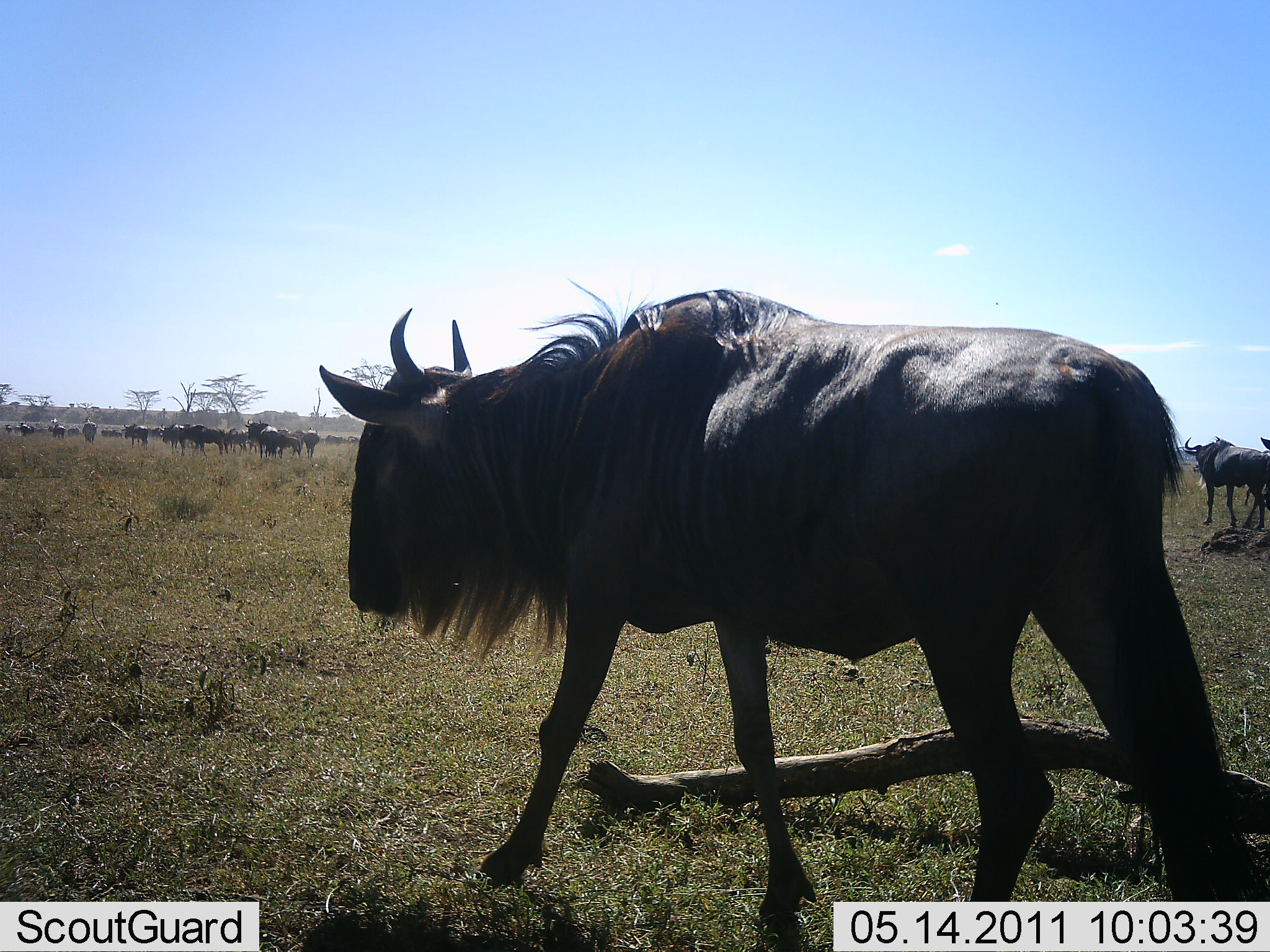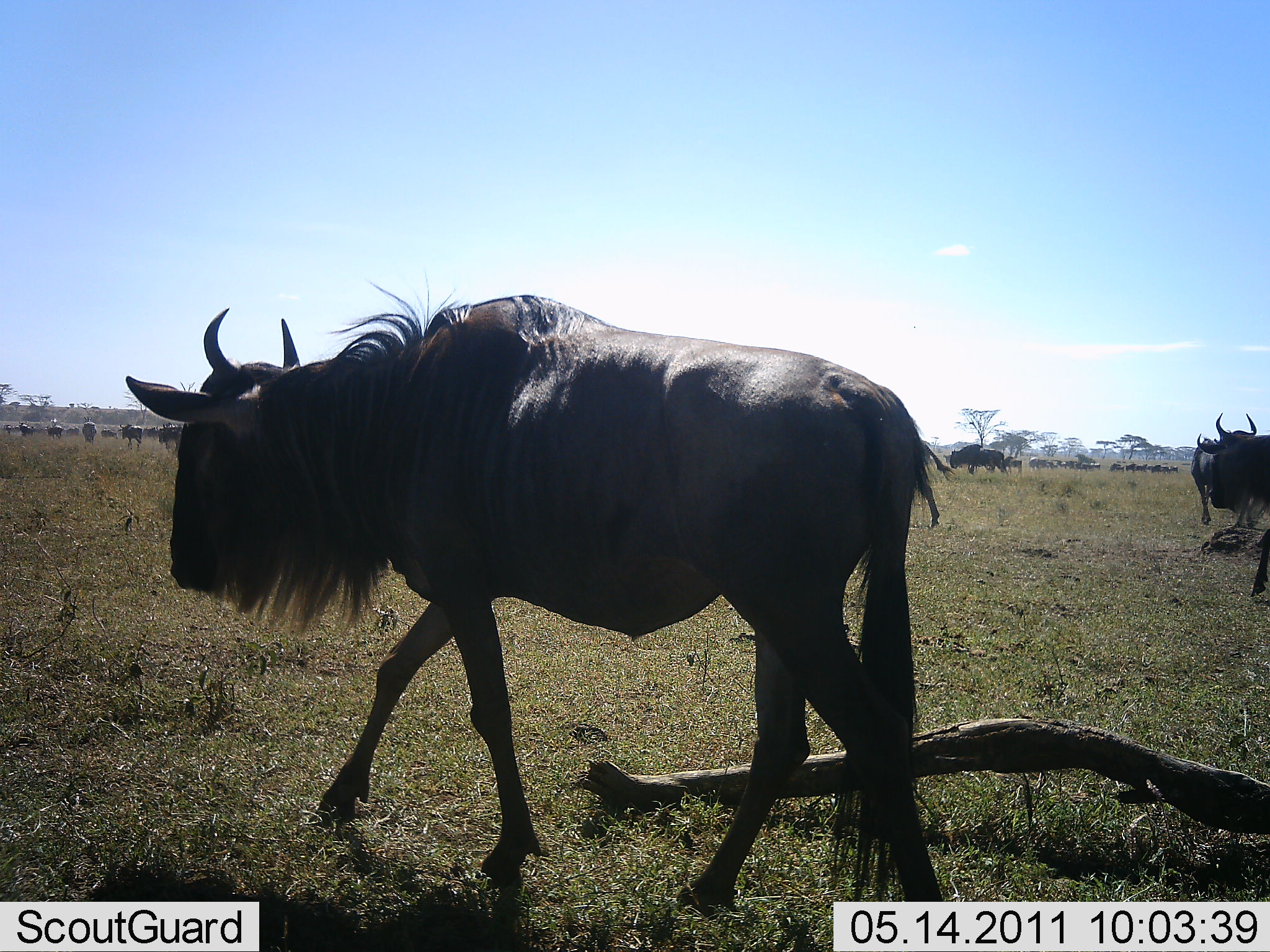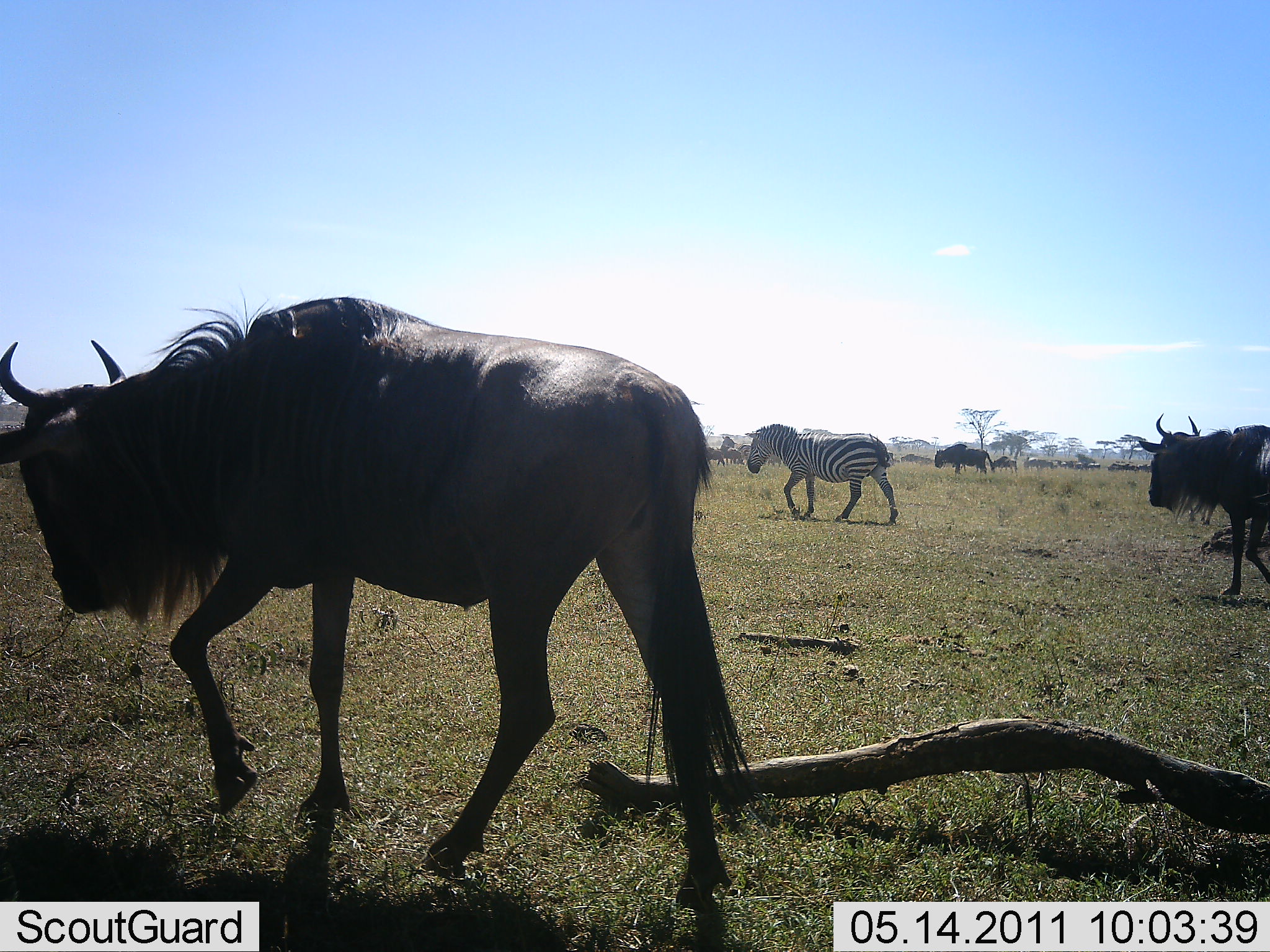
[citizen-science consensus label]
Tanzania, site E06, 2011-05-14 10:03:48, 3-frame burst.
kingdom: Animalia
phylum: Chordata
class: Mammalia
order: Artiodactyla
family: Bovidae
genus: Connochaetes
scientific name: Connochaetes taurinus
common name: blue wildebeest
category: wildebeest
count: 11-50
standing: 36%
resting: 0%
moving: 91%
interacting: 5%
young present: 0%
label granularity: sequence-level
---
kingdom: Animalia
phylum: Chordata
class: Mammalia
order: Perissodactyla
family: Equidae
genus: Equus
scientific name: Equus quagga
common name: plains zebra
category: zebra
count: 1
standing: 8%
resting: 0%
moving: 100%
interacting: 0%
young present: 0%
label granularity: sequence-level